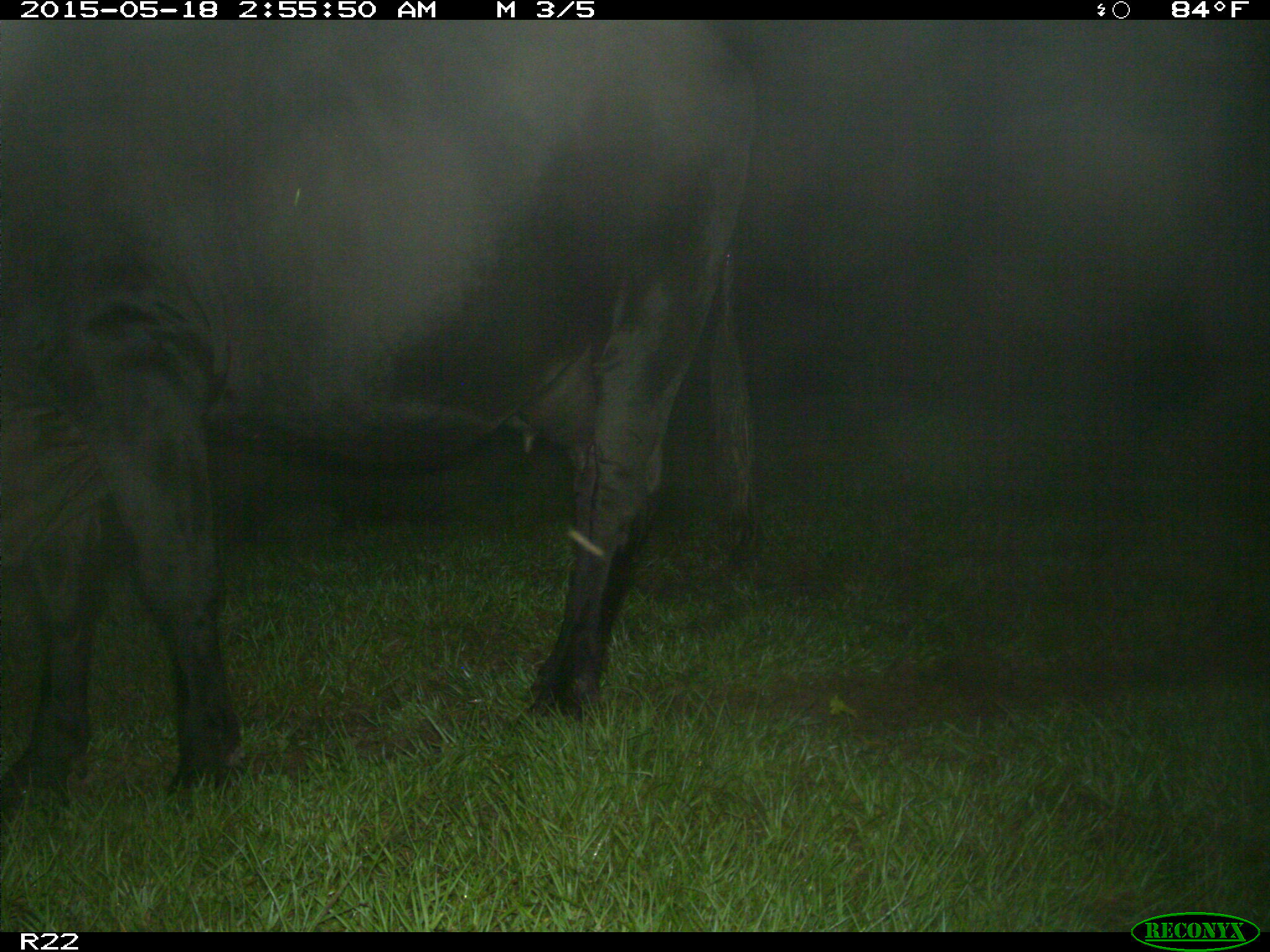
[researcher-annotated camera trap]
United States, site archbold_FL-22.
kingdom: Animalia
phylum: Chordata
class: Mammalia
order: Artiodactyla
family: Bovidae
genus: Bos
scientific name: Bos taurus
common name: domestic cow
Bos taurus (domestic cow).